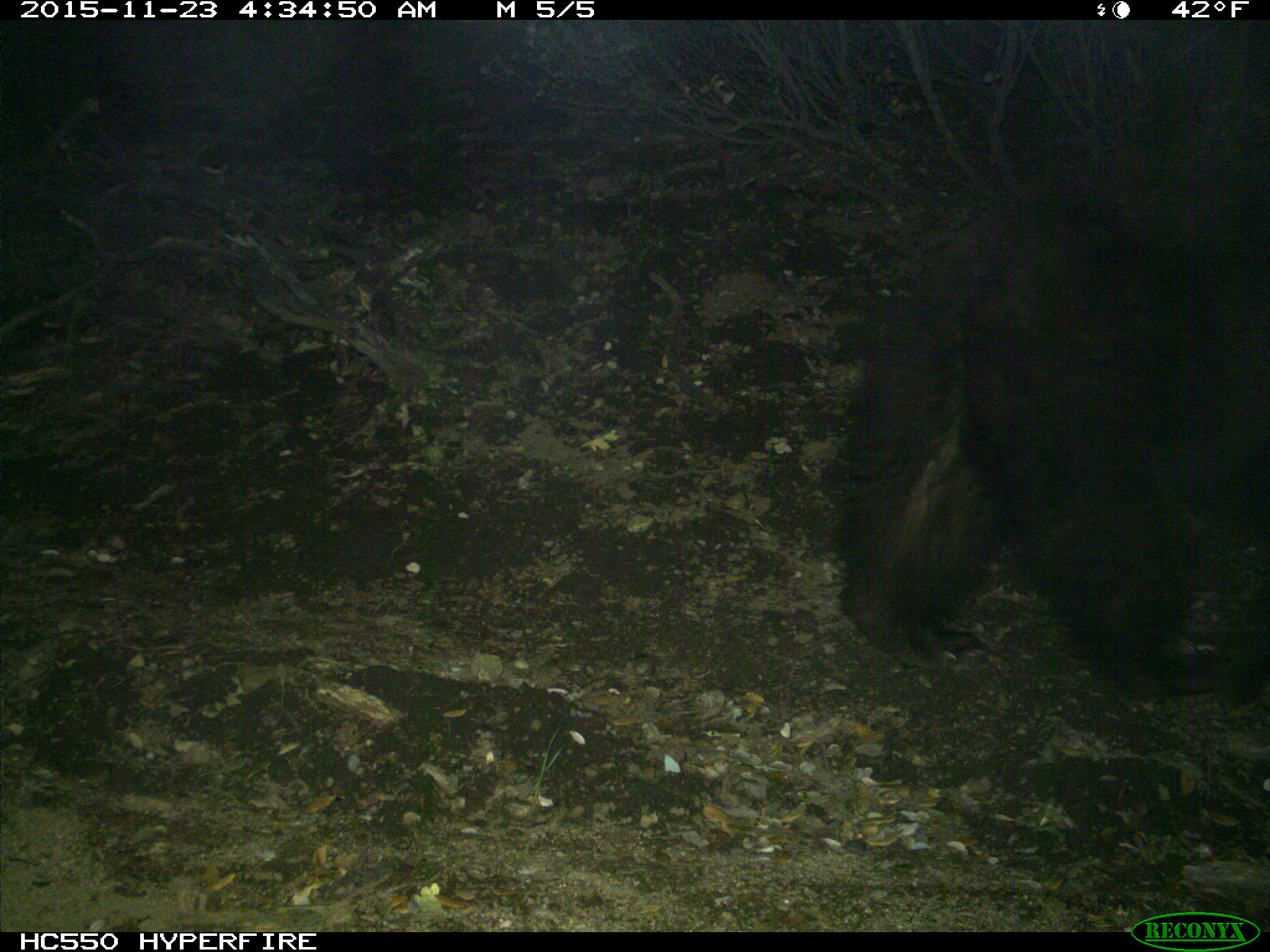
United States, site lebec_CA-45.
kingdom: Animalia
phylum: Chordata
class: Mammalia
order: Carnivora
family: Ursidae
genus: Ursus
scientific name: Ursus americanus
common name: american black bear